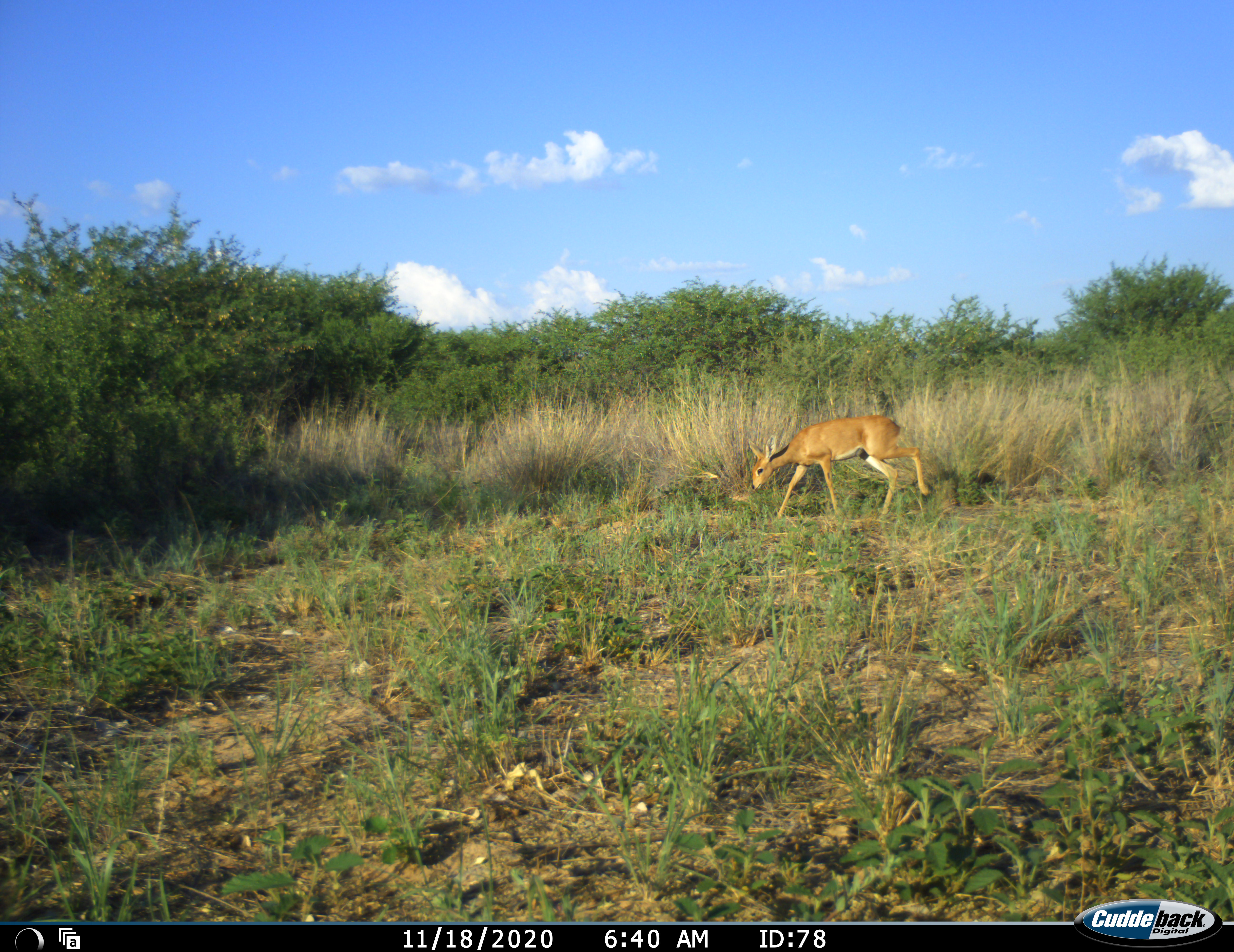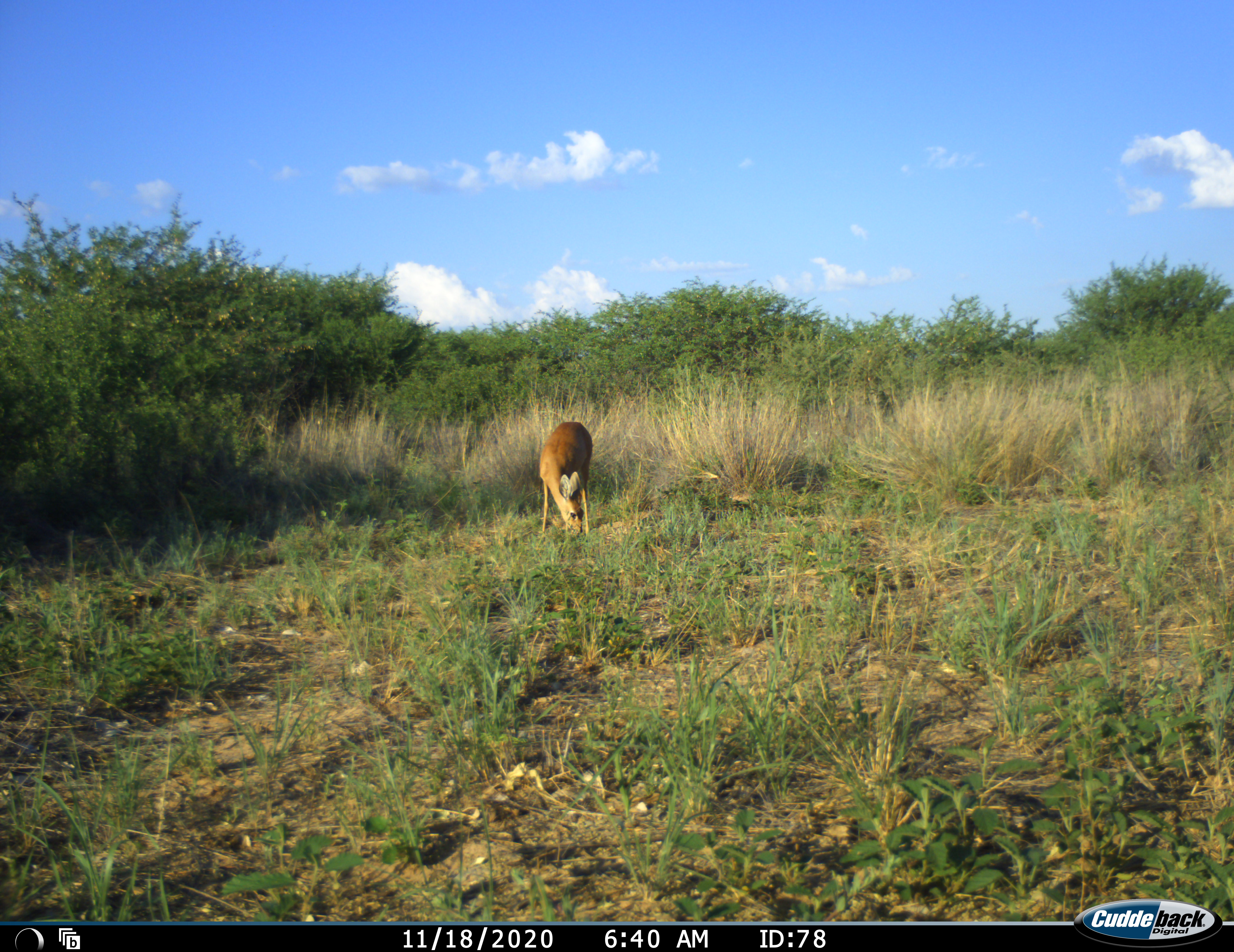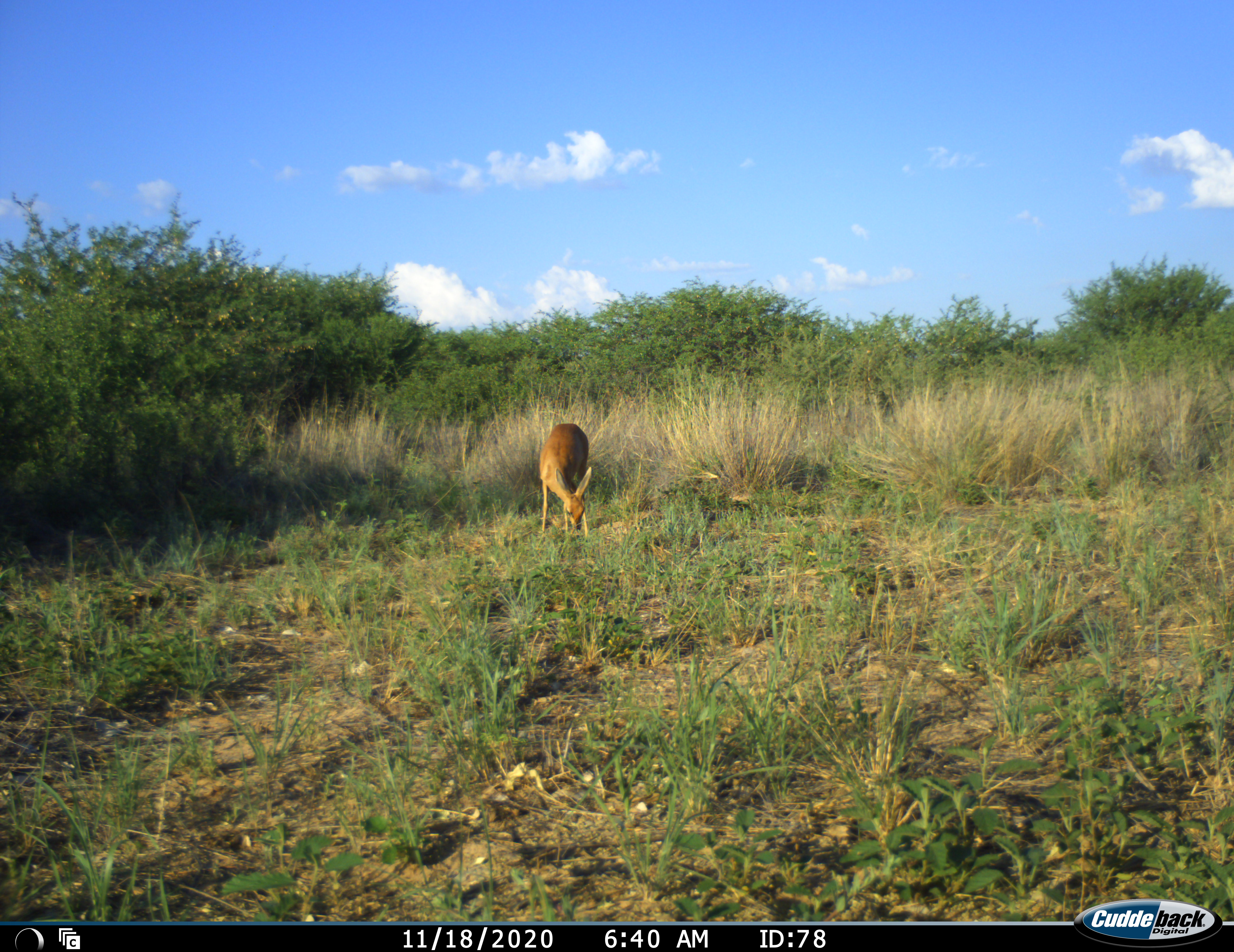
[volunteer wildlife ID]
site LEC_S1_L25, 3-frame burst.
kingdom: Animalia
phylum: Chordata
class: Mammalia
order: Artiodactyla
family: Bovidae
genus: Raphicerus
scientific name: Raphicerus campestris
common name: steenbok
Steenbok (Raphicerus campestris), count 1. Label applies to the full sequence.